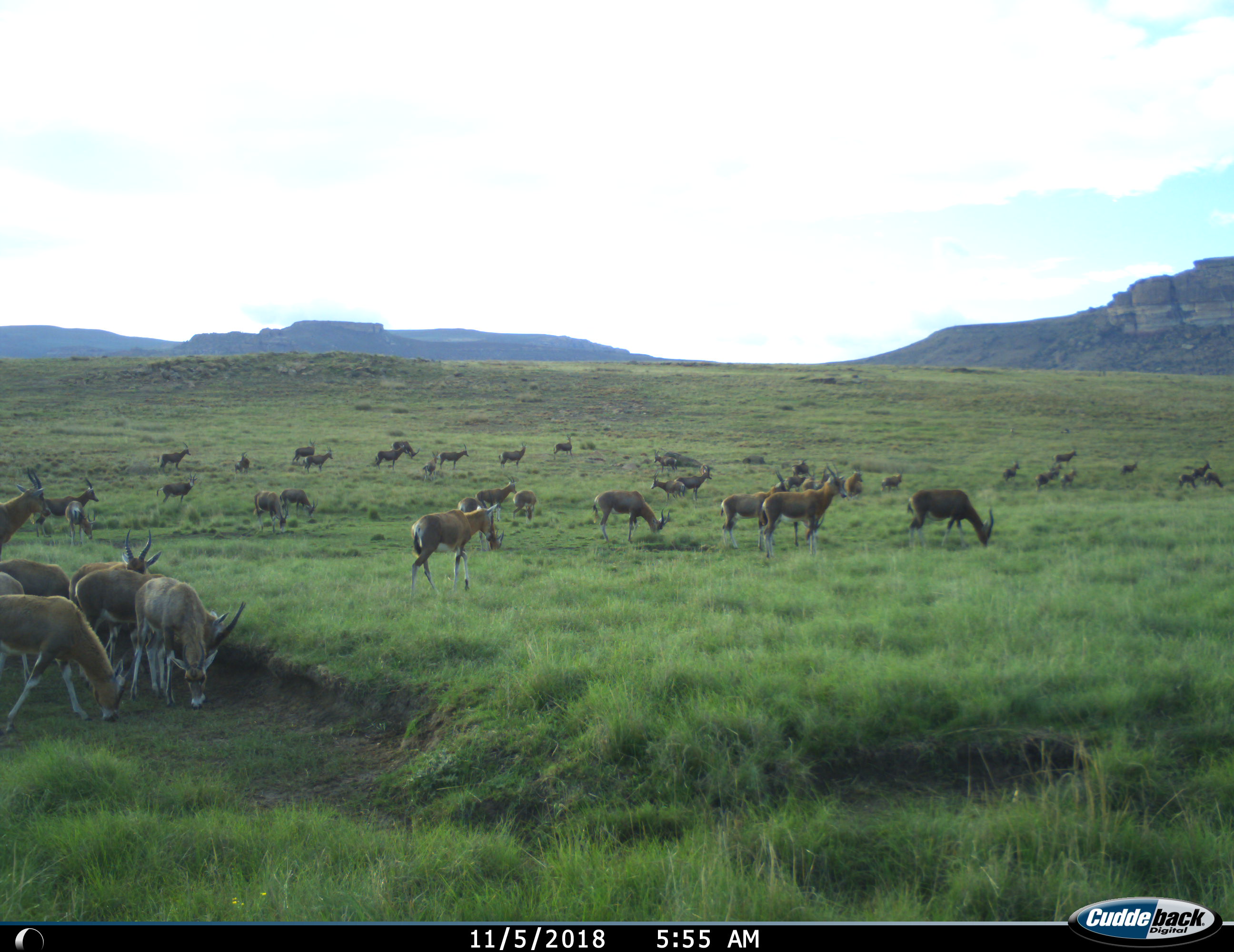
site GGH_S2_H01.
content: unidentified animal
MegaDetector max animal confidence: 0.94